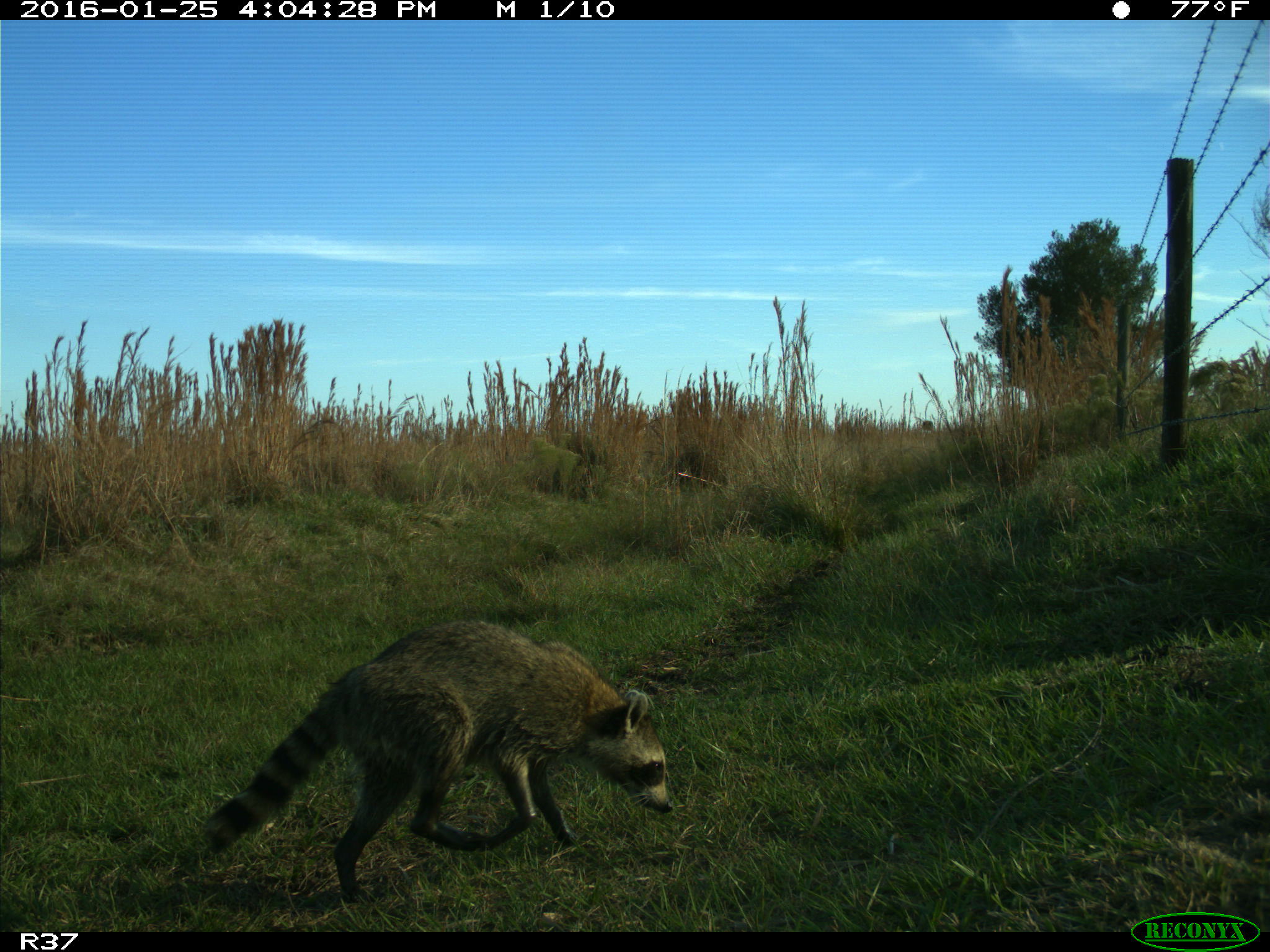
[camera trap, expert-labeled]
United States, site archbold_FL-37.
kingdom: Animalia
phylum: Chordata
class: Mammalia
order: Carnivora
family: Procyonidae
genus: Procyon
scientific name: Procyon lotor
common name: common raccoon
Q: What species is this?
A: Procyon lotor (common raccoon).